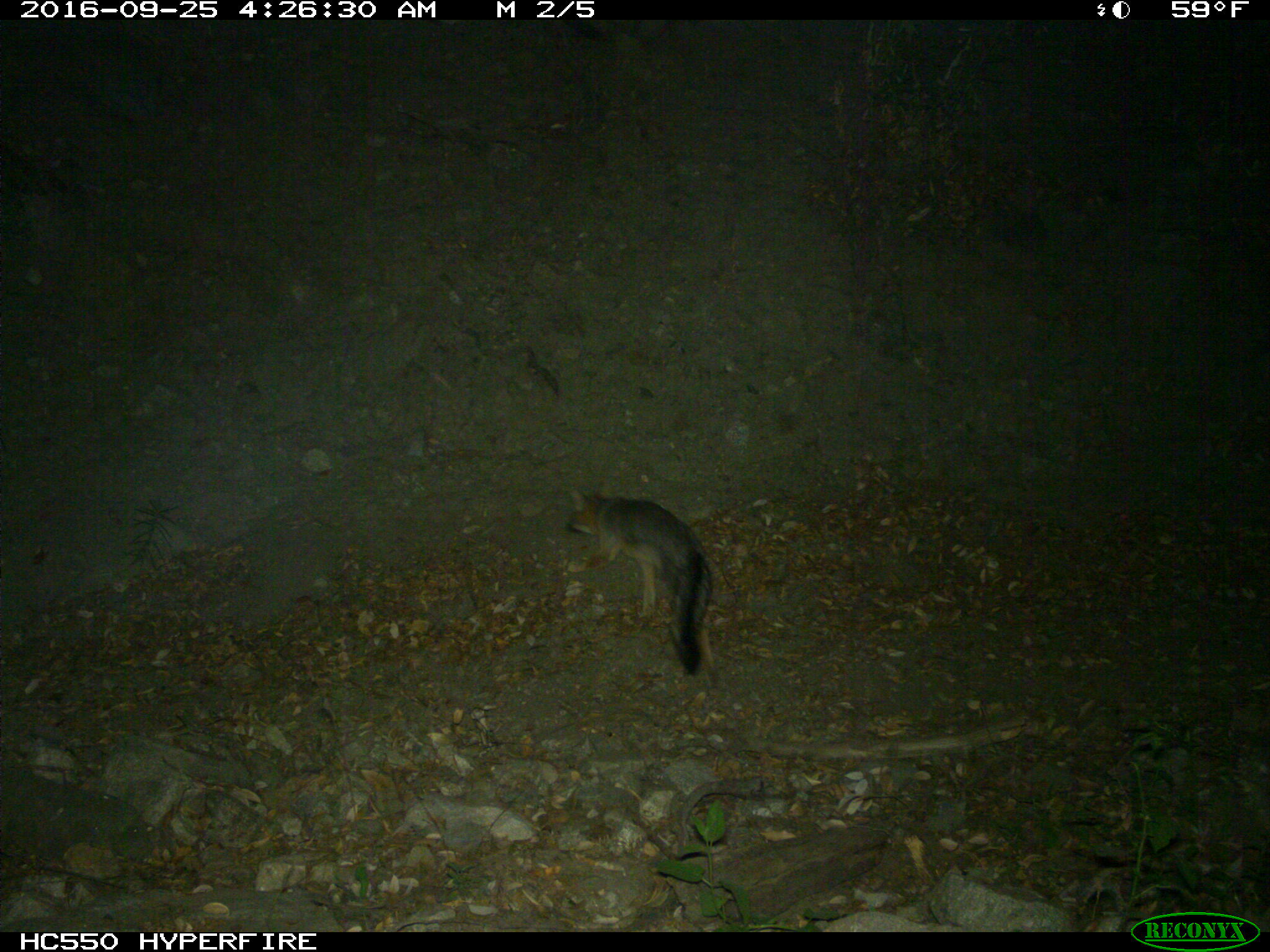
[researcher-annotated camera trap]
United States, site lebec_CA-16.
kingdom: Animalia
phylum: Chordata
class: Mammalia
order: Carnivora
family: Canidae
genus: Urocyon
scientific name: Urocyon cinereoargenteus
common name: gray fox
Urocyon cinereoargenteus (gray fox).